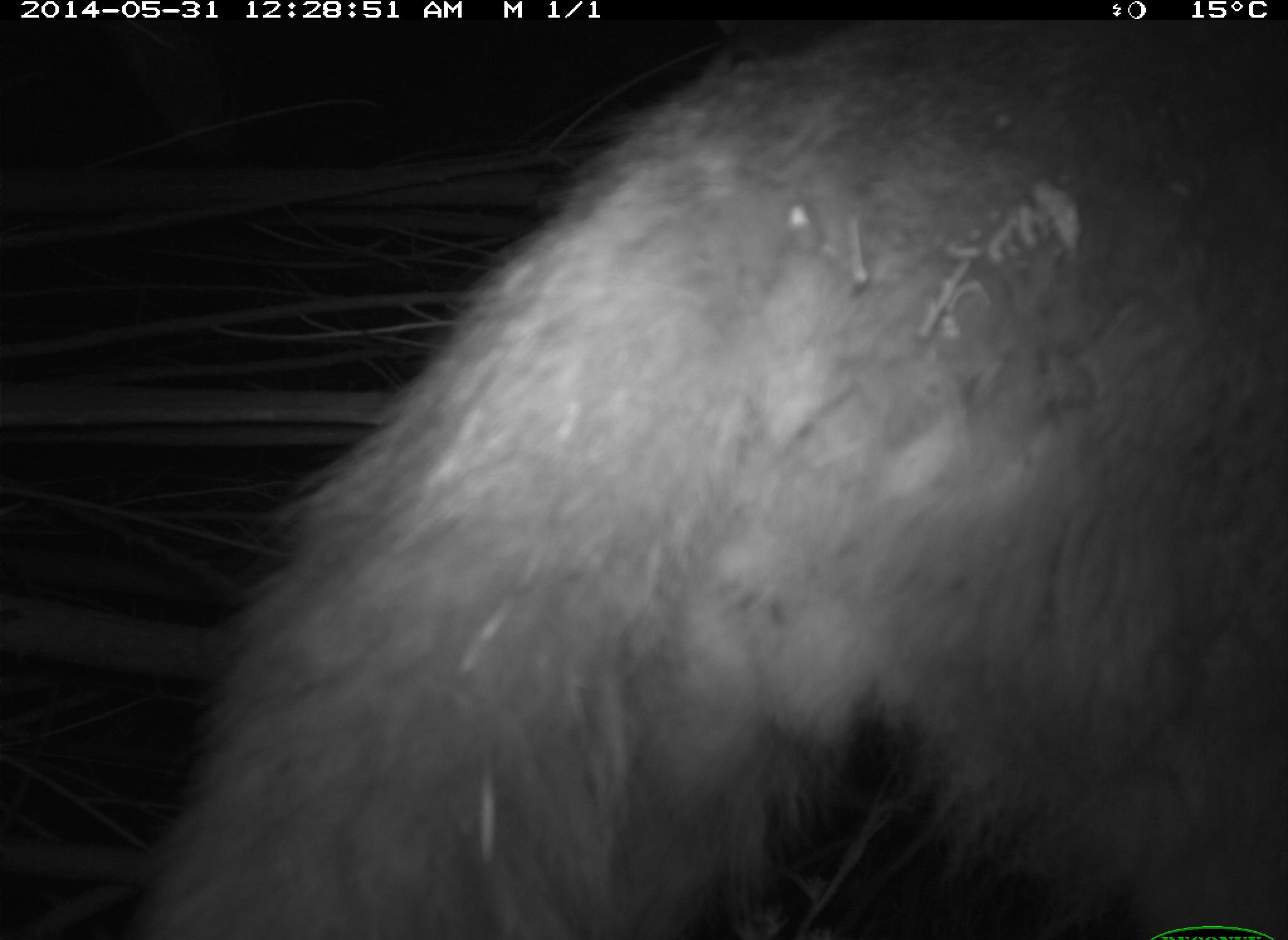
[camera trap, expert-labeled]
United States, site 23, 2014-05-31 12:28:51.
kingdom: Animalia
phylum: Chordata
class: Mammalia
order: Carnivora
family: Canidae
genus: Canis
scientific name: Canis latrans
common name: coyote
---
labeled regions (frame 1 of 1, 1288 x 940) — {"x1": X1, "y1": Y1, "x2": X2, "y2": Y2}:
coyote: {"x1": 139, "y1": 6, "x2": 1288, "y2": 939}